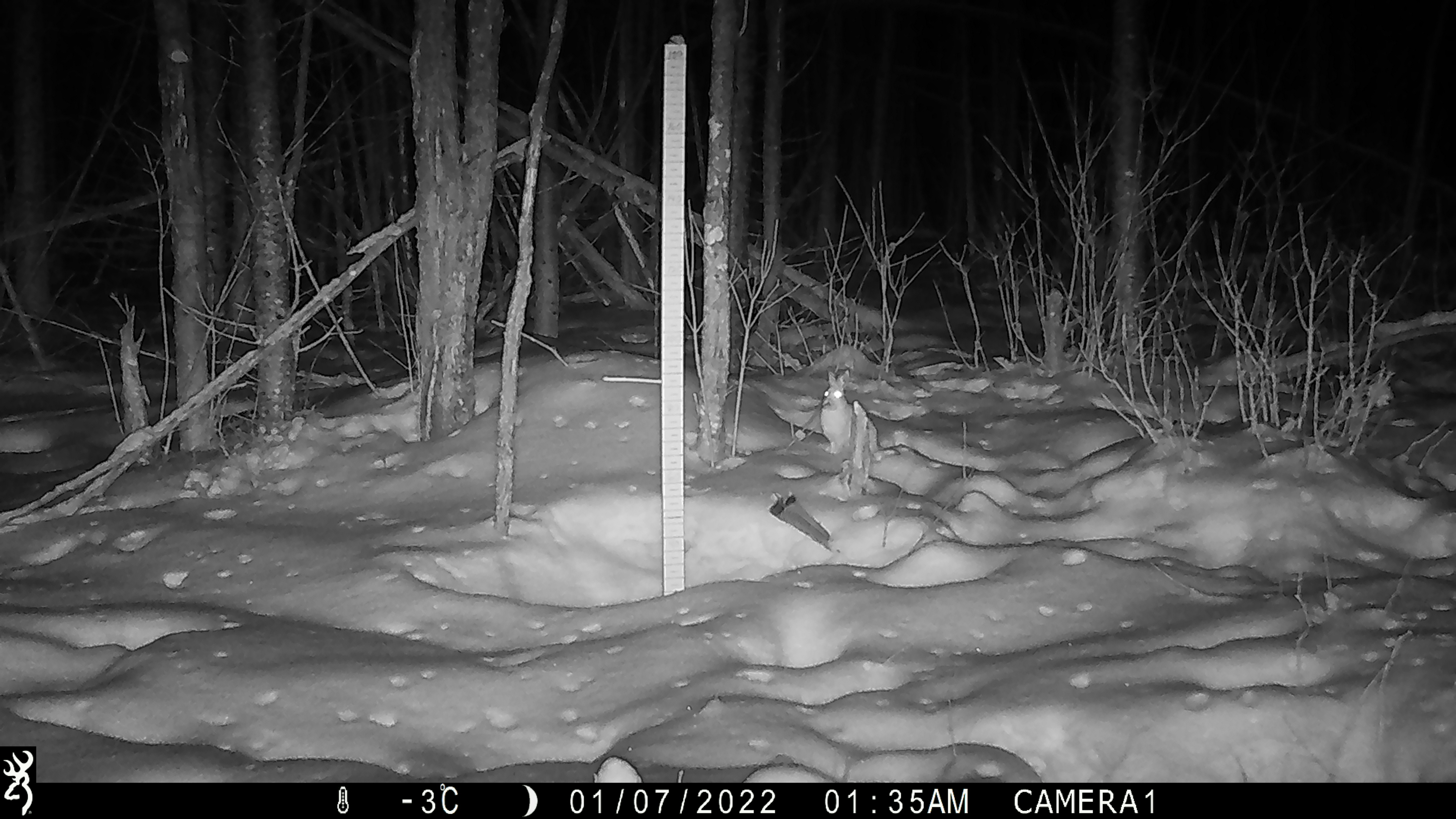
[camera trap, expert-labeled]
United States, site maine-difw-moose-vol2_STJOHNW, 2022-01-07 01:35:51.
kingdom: Animalia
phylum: Chordata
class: Mammalia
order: Lagomorpha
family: Leporidae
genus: Lepus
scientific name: Lepus americanus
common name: snowshoe hare